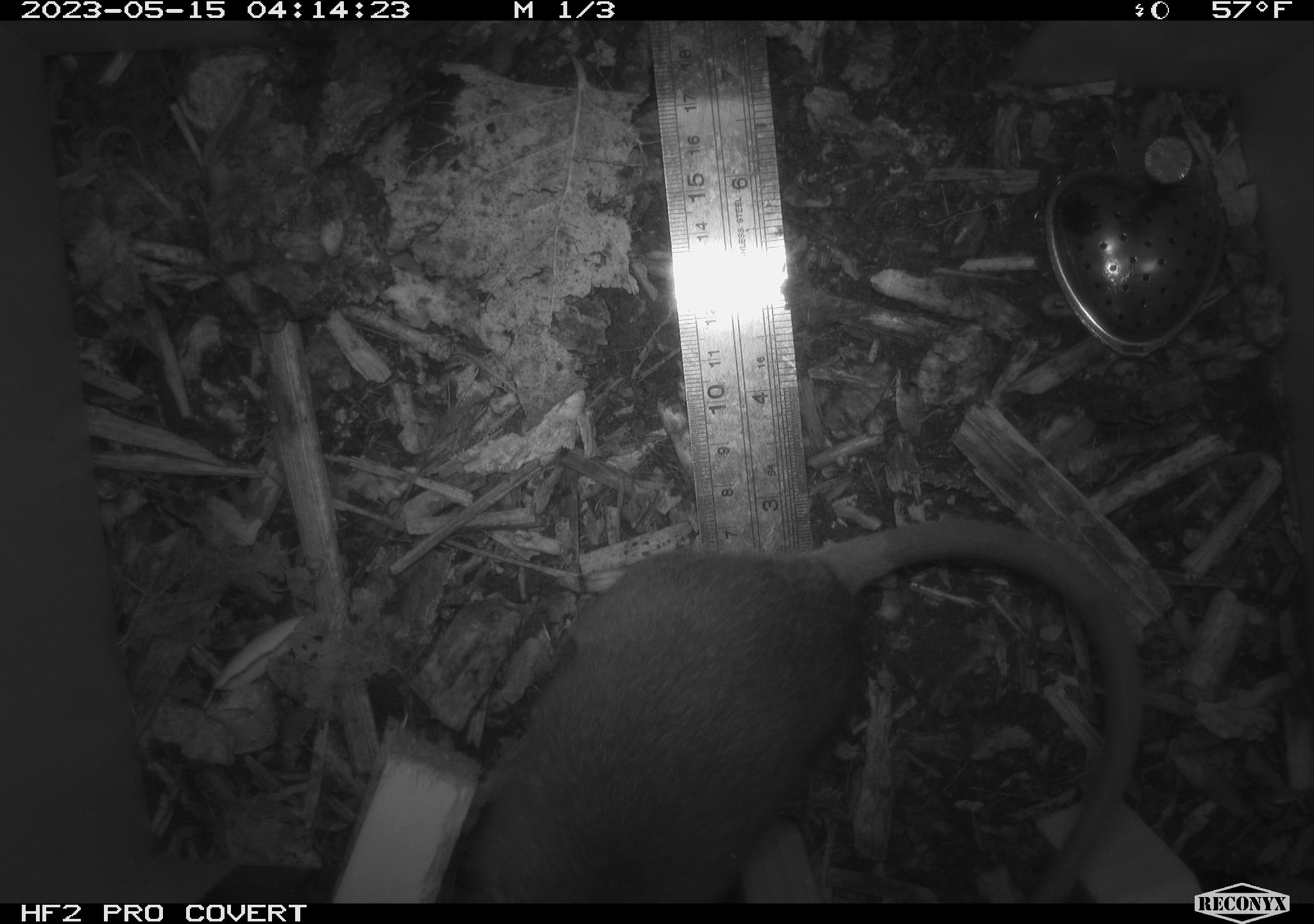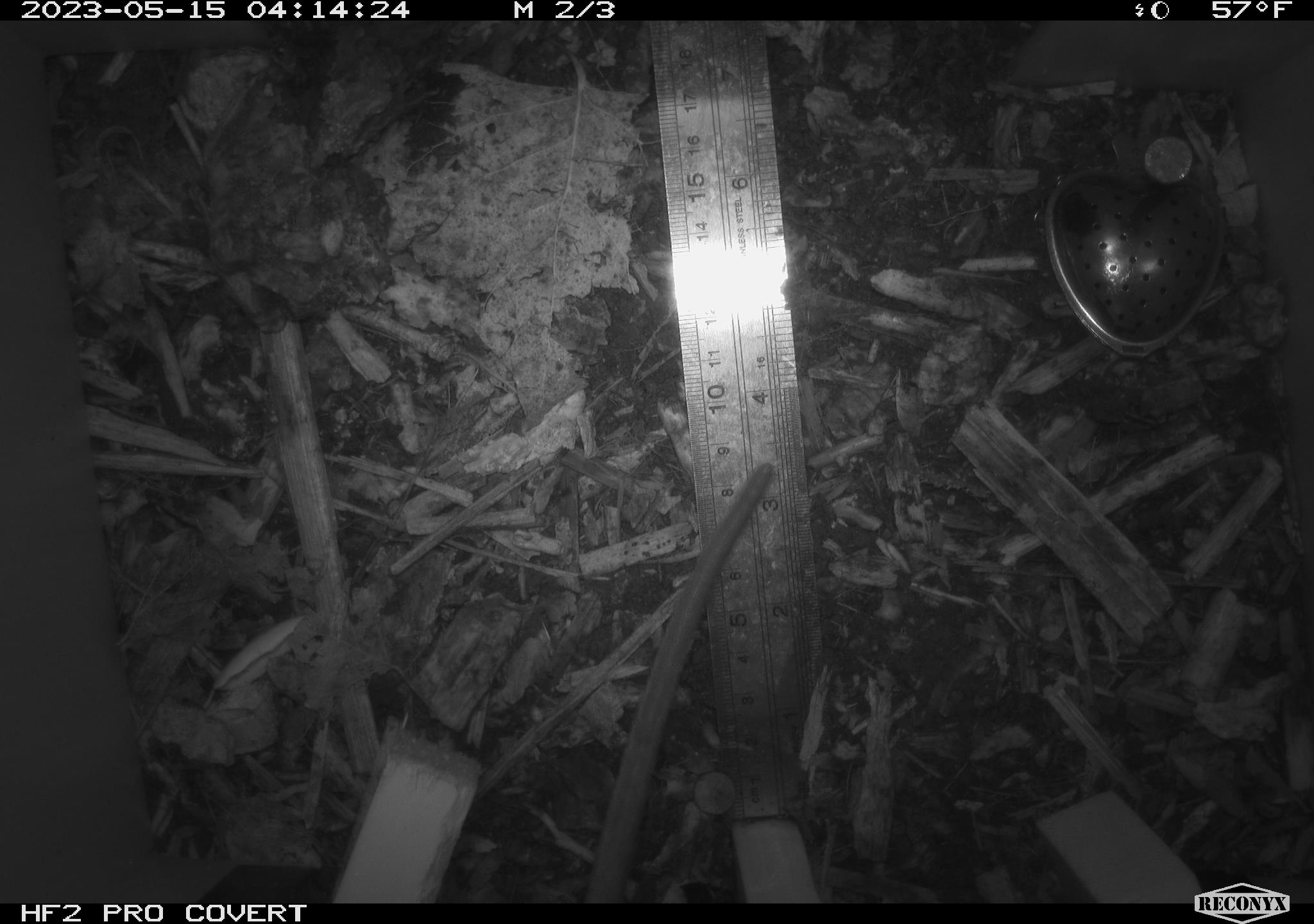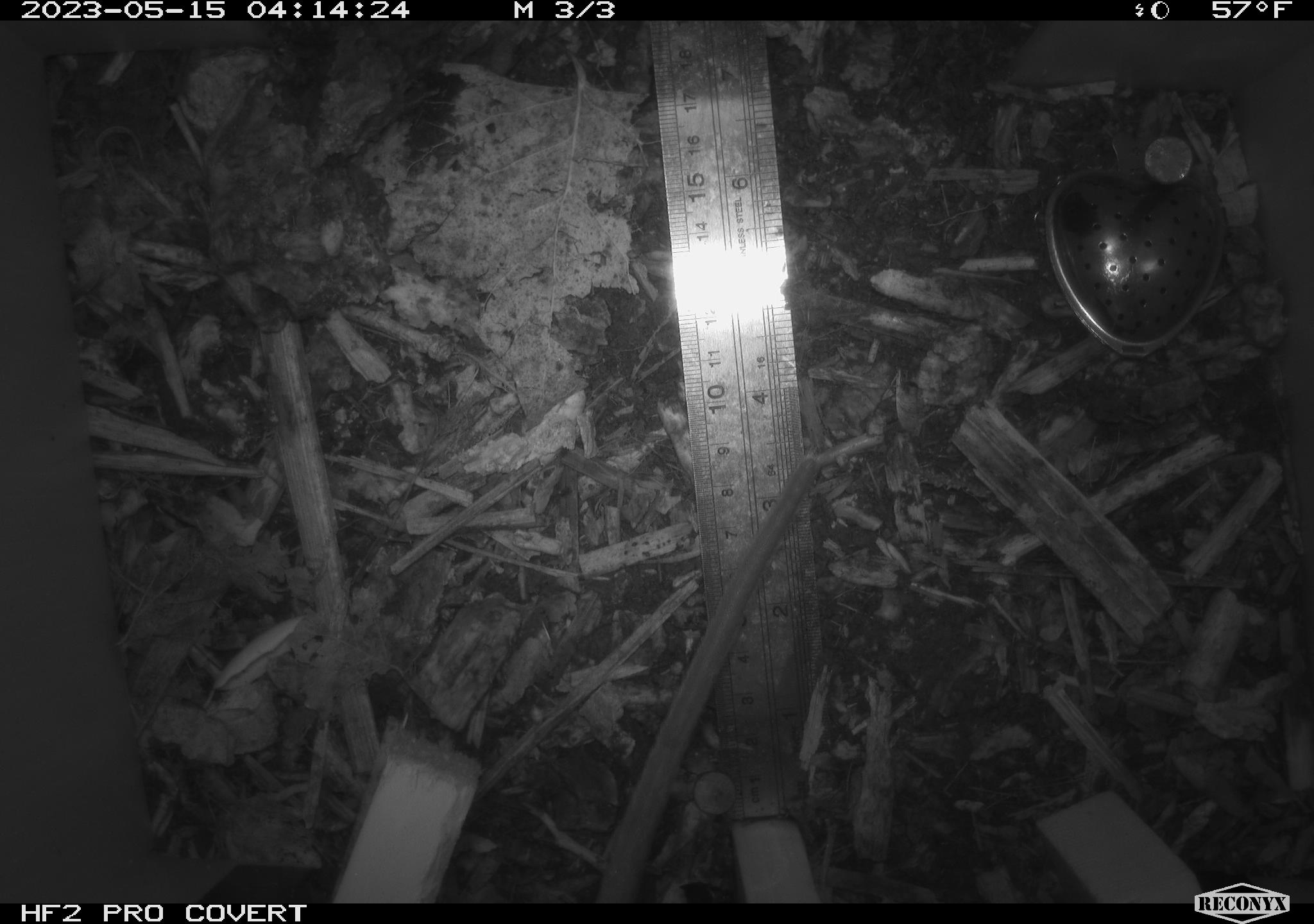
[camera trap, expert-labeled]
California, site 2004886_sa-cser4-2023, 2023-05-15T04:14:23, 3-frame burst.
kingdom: Animalia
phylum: Chordata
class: Mammalia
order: Rodentia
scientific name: Rodentia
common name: mouse species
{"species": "mouse species (Rodentia)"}